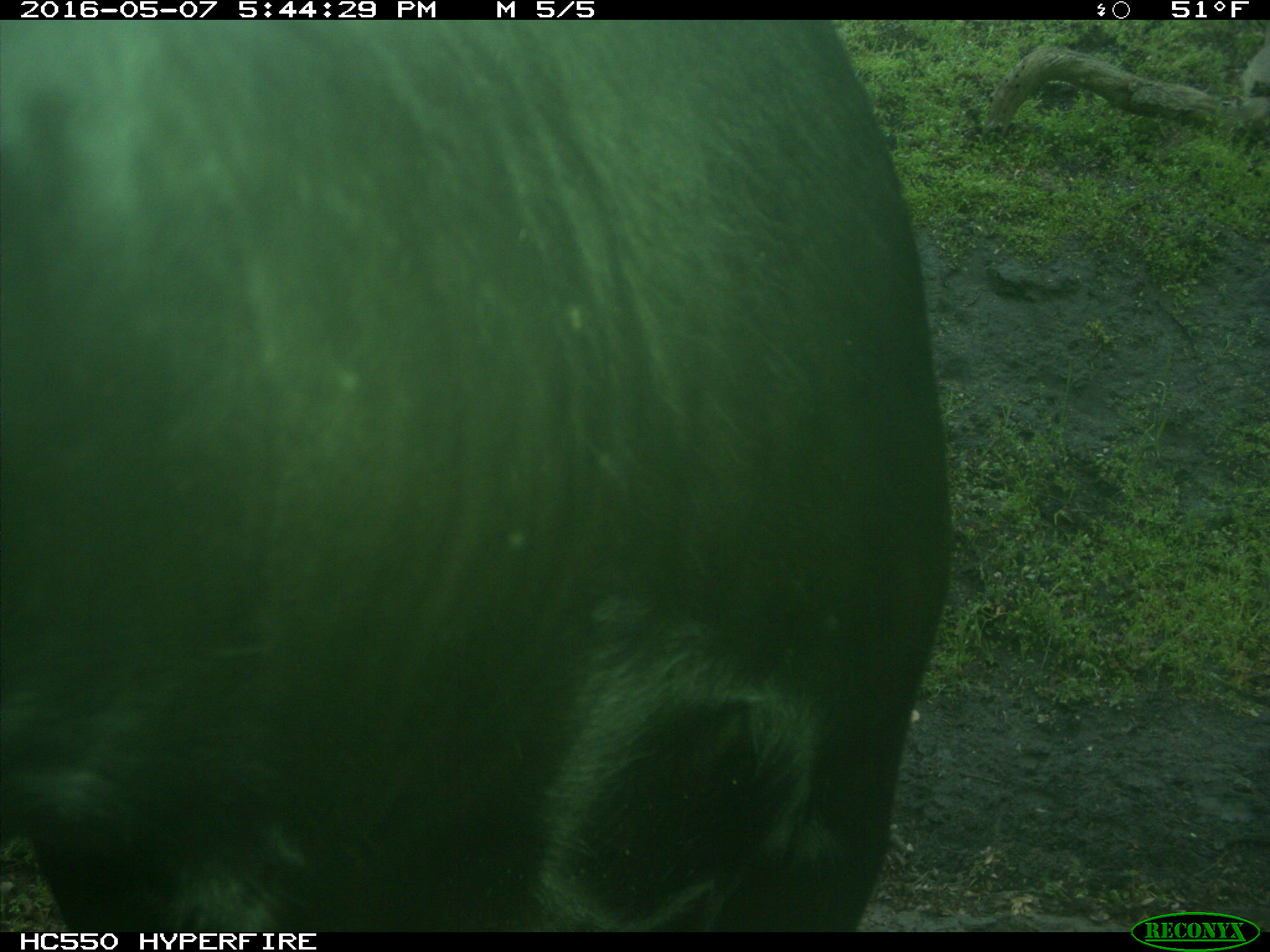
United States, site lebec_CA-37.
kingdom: Animalia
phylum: Chordata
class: Mammalia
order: Artiodactyla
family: Bovidae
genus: Bos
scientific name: Bos taurus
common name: domestic cow